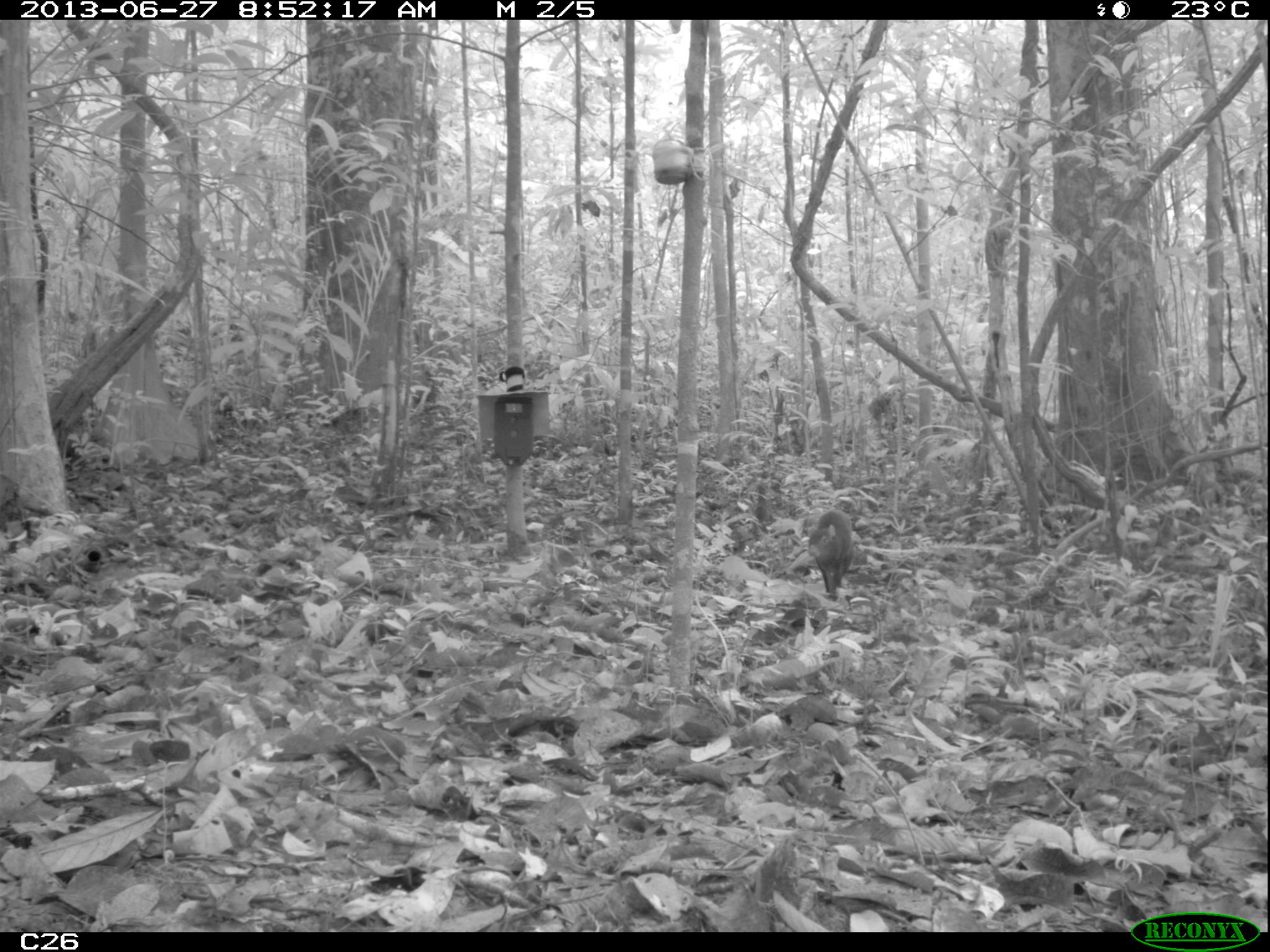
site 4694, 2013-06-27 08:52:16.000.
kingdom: Animalia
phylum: Chordata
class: Mammalia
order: Rodentia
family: Dasyproctidae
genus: Myoprocta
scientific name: Myoprocta pratti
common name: green acouchi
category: myoprocta pratii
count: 1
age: adult